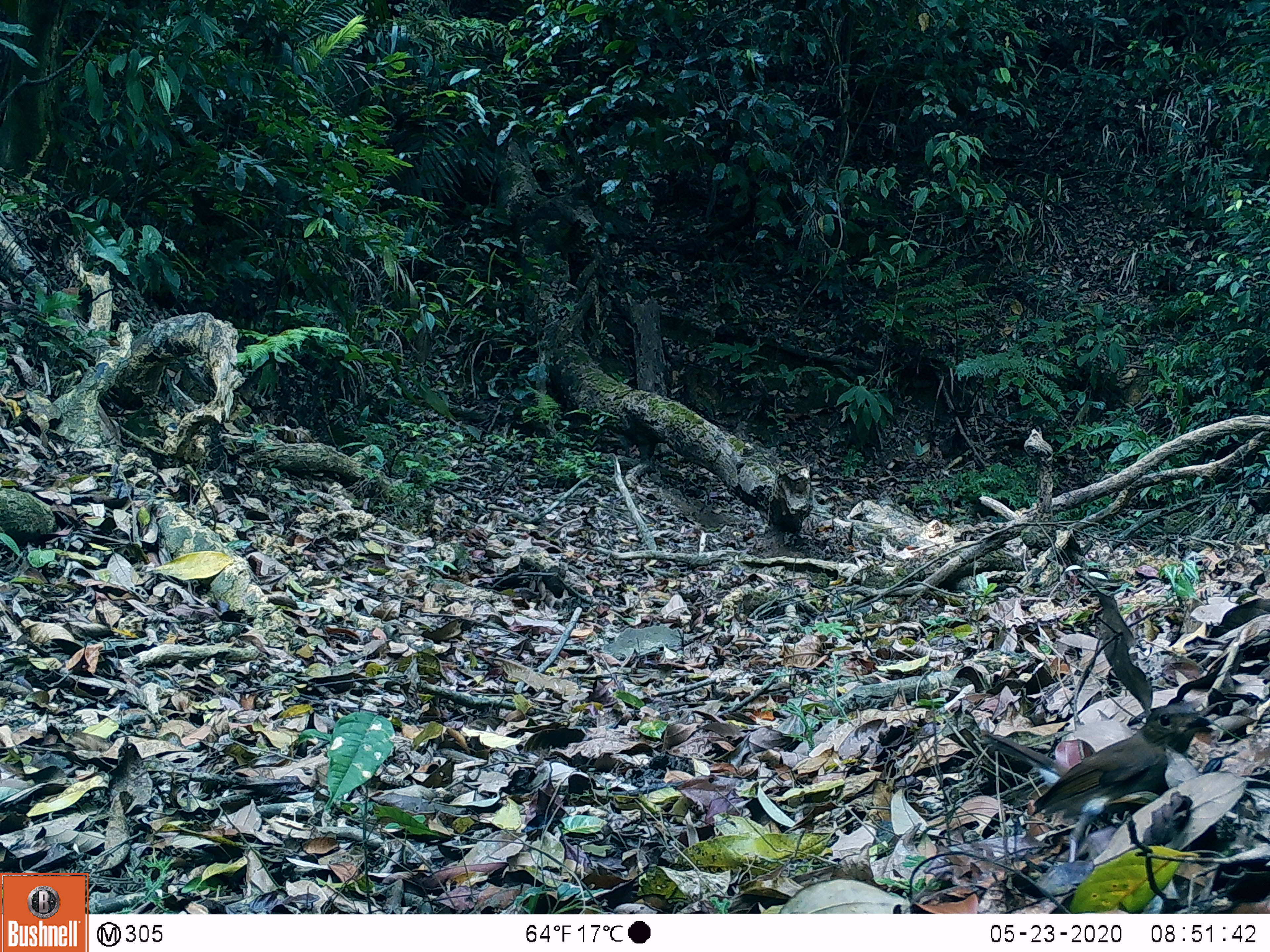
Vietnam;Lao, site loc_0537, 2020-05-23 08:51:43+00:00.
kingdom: Animalia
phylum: Chordata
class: Aves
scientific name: Aves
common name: bird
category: unidentified bird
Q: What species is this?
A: Unidentified bird (bird) (Aves).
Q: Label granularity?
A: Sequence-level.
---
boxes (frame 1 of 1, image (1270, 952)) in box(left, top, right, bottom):
unidentified bird: box(979, 702, 1213, 825)